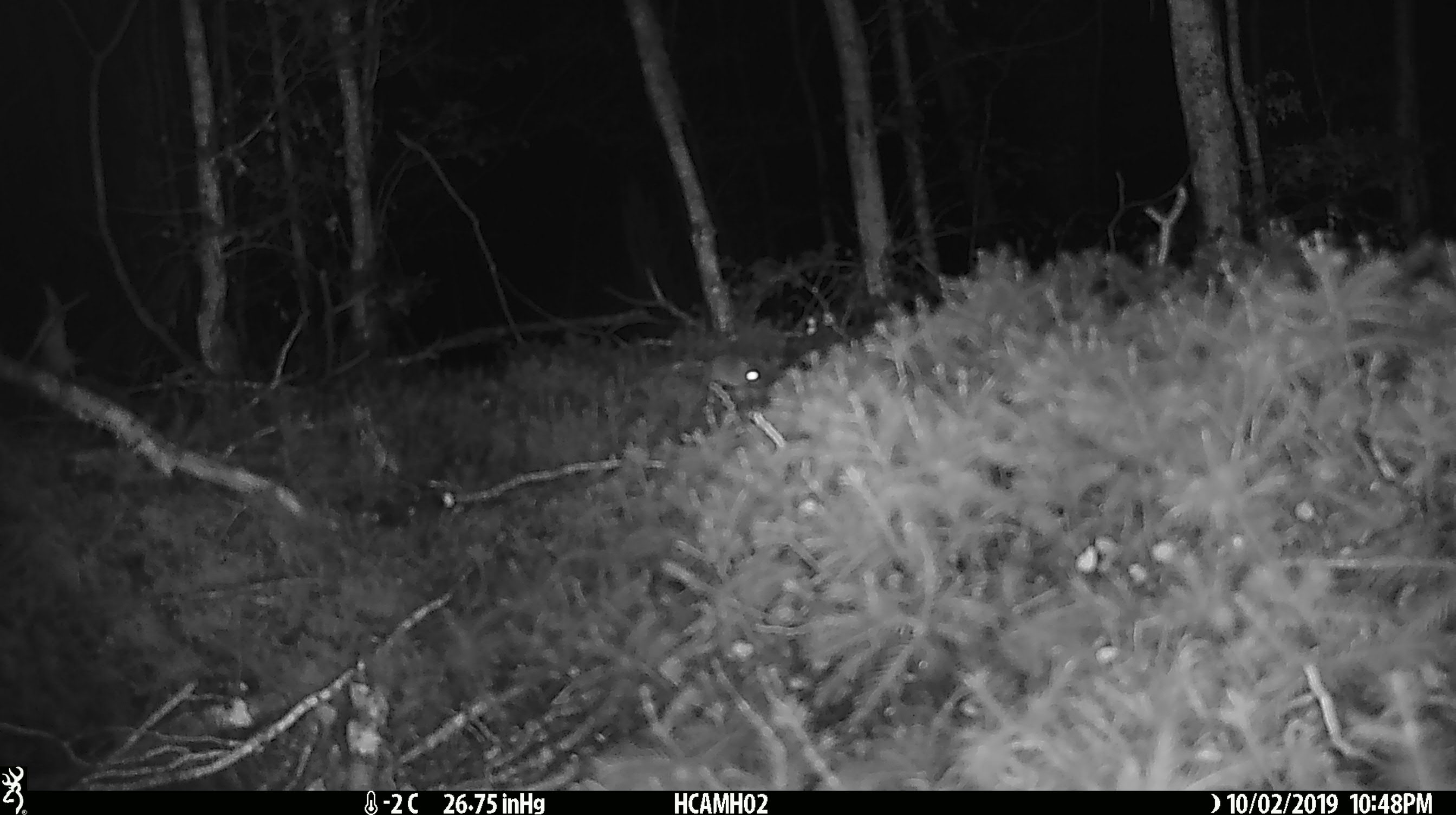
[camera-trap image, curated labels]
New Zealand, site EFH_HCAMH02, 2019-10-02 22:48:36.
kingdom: Animalia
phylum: Chordata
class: Mammalia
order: Rodentia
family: Muridae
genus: Mus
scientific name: Mus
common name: mouse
Mouse (Mus).